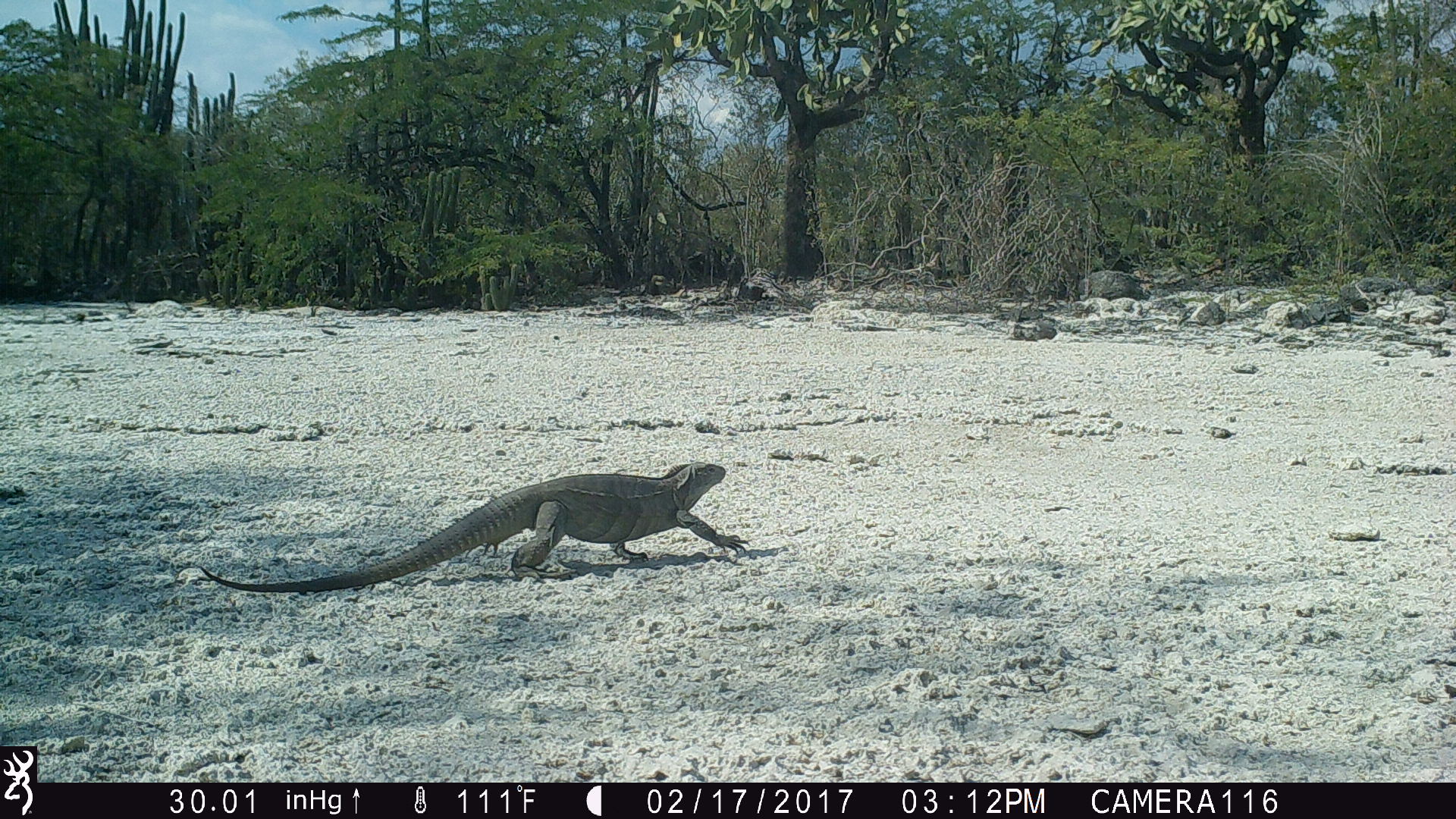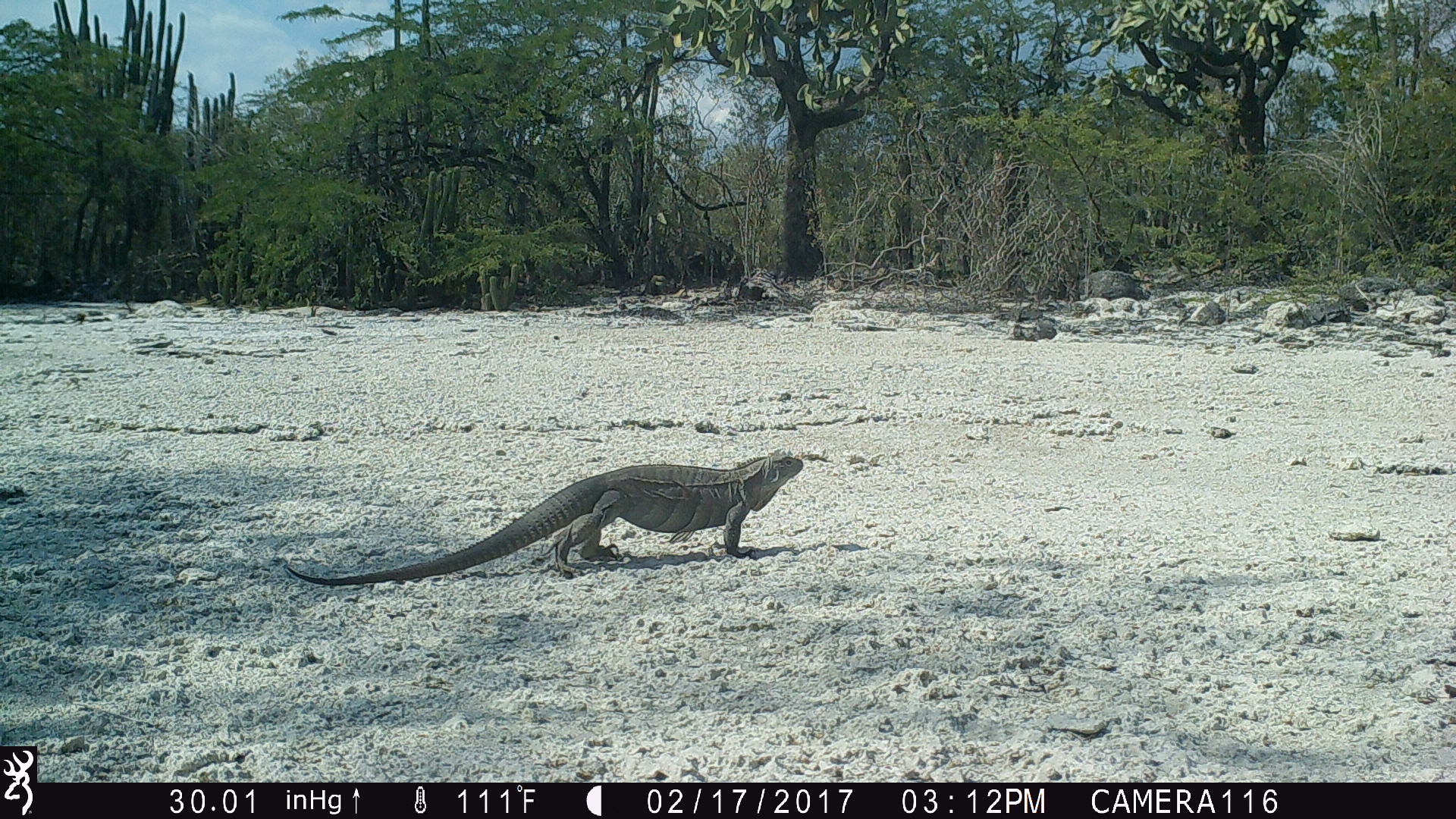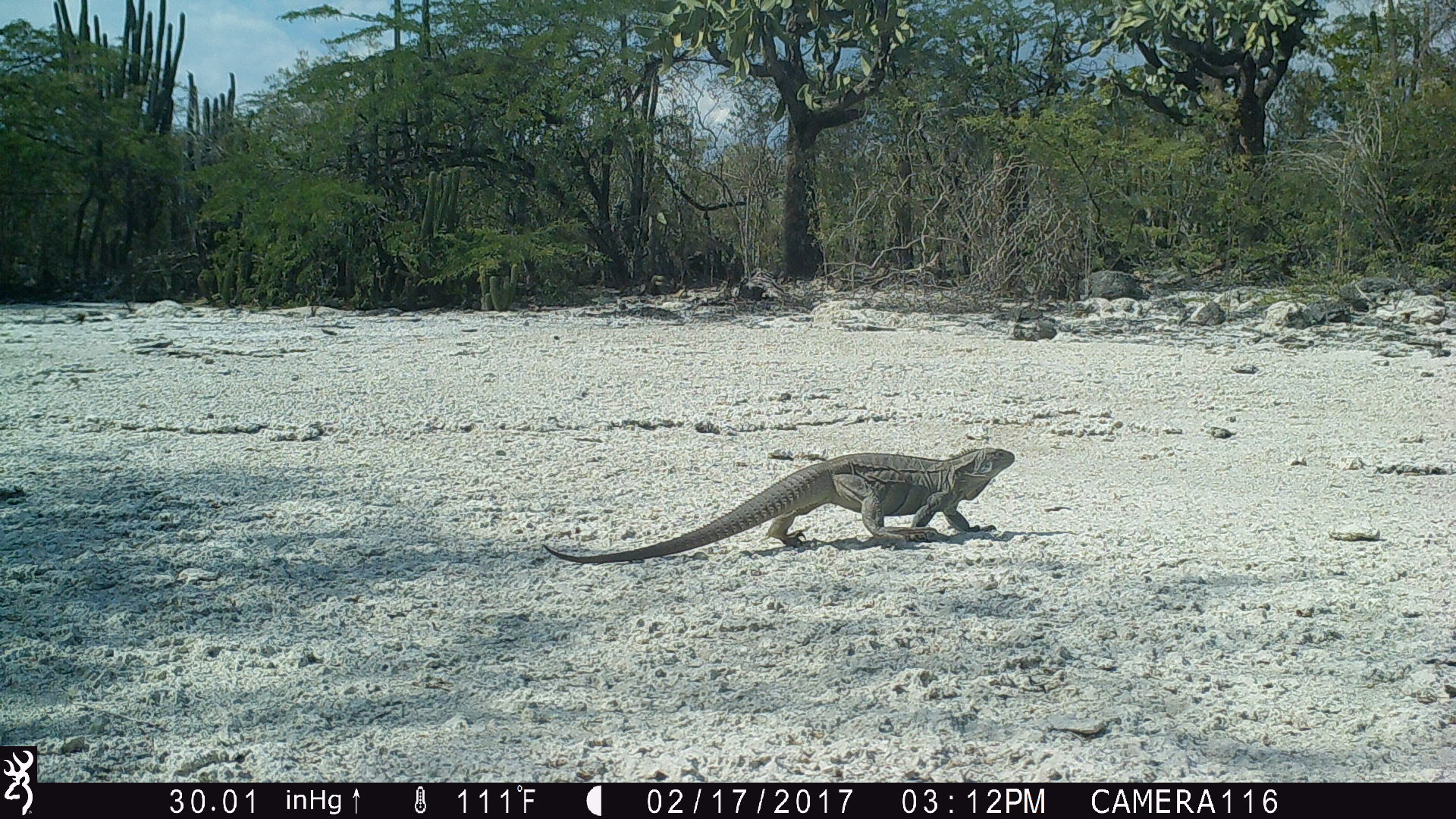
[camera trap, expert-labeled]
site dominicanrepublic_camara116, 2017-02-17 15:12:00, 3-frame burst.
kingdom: Animalia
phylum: Chordata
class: Reptilia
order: Squamata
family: Iguanidae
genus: Iguana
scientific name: Iguana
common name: typical iguanas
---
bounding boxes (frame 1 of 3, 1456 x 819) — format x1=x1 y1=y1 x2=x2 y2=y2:
iguana: x1=186 y1=462 x2=736 y2=594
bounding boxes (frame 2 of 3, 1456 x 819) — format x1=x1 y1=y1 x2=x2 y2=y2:
iguana: x1=282 y1=450 x2=813 y2=585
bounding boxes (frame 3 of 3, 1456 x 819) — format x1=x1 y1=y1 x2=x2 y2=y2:
iguana: x1=534 y1=444 x2=1025 y2=560